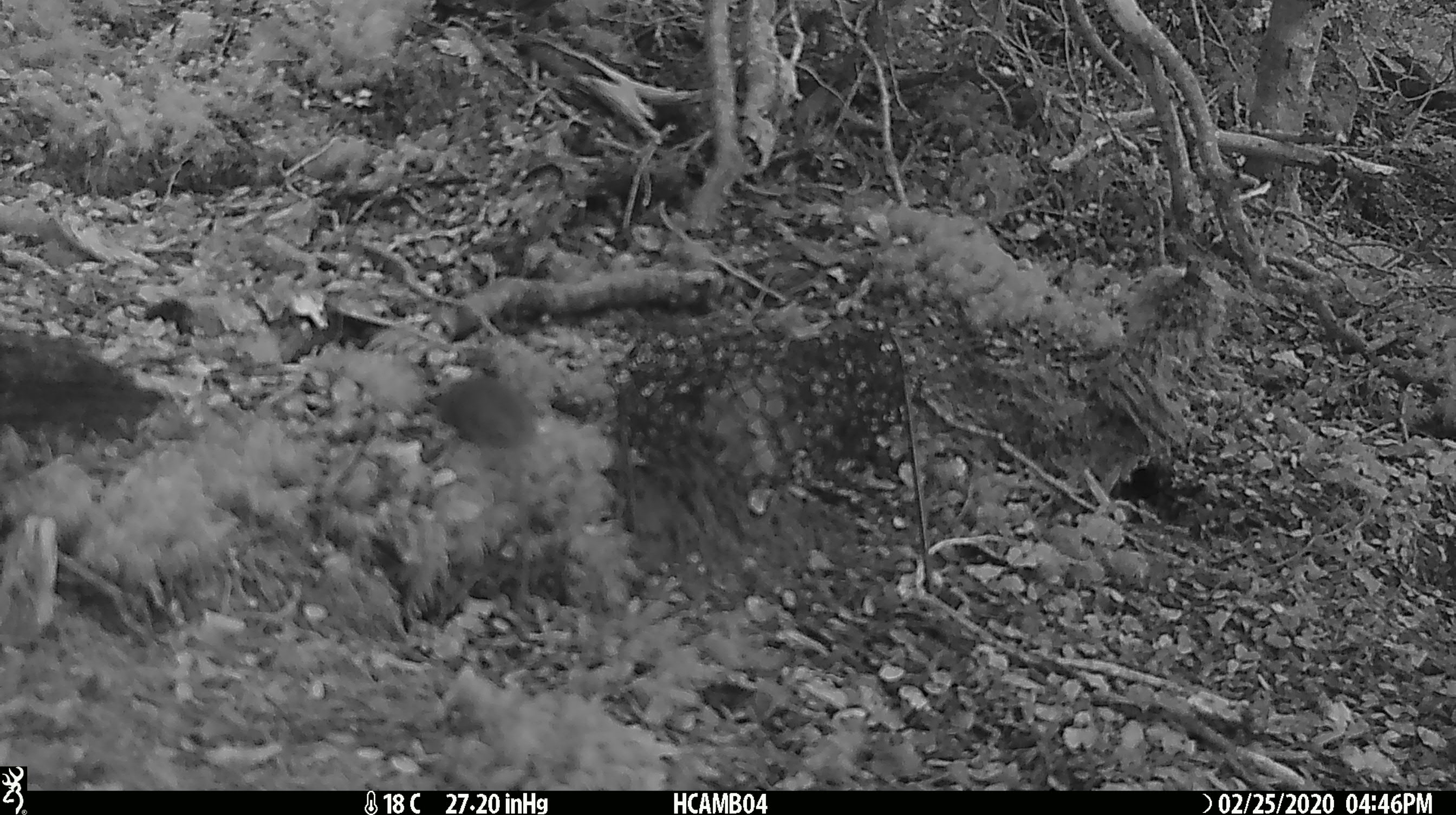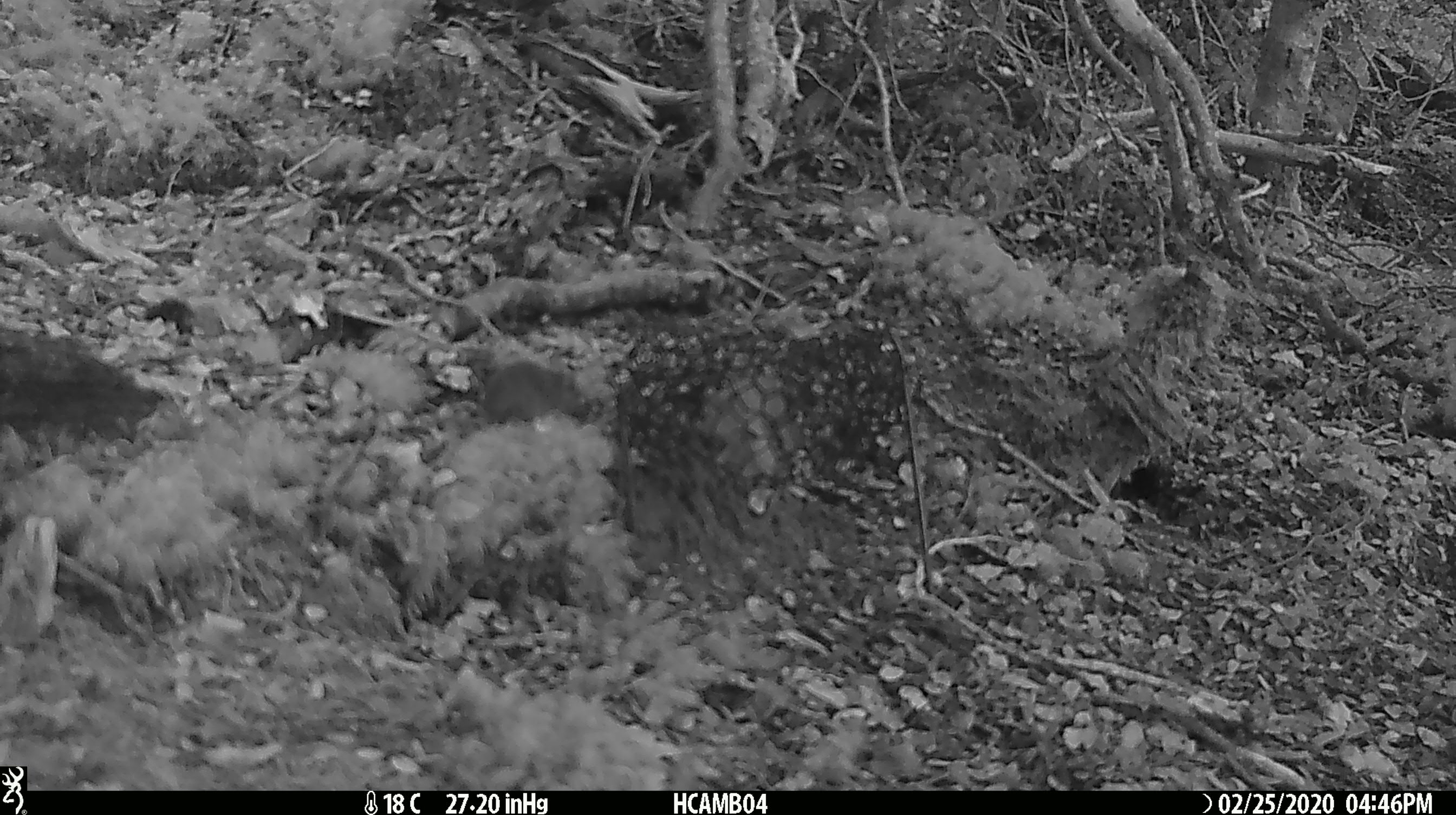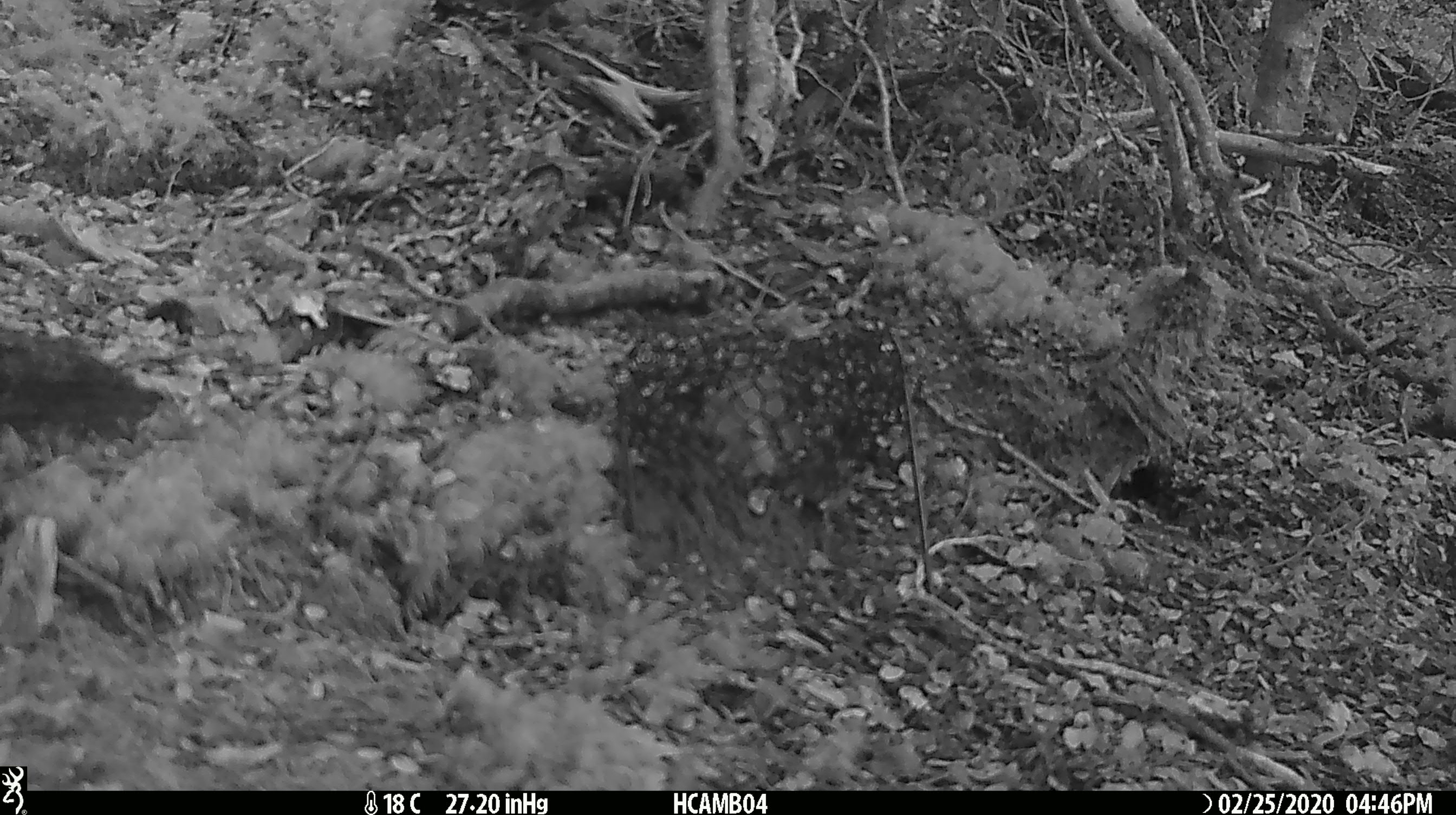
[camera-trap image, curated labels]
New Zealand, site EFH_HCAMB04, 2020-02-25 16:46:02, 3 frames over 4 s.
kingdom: Animalia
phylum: Chordata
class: Mammalia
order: Rodentia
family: Muridae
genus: Mus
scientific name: Mus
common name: mouse